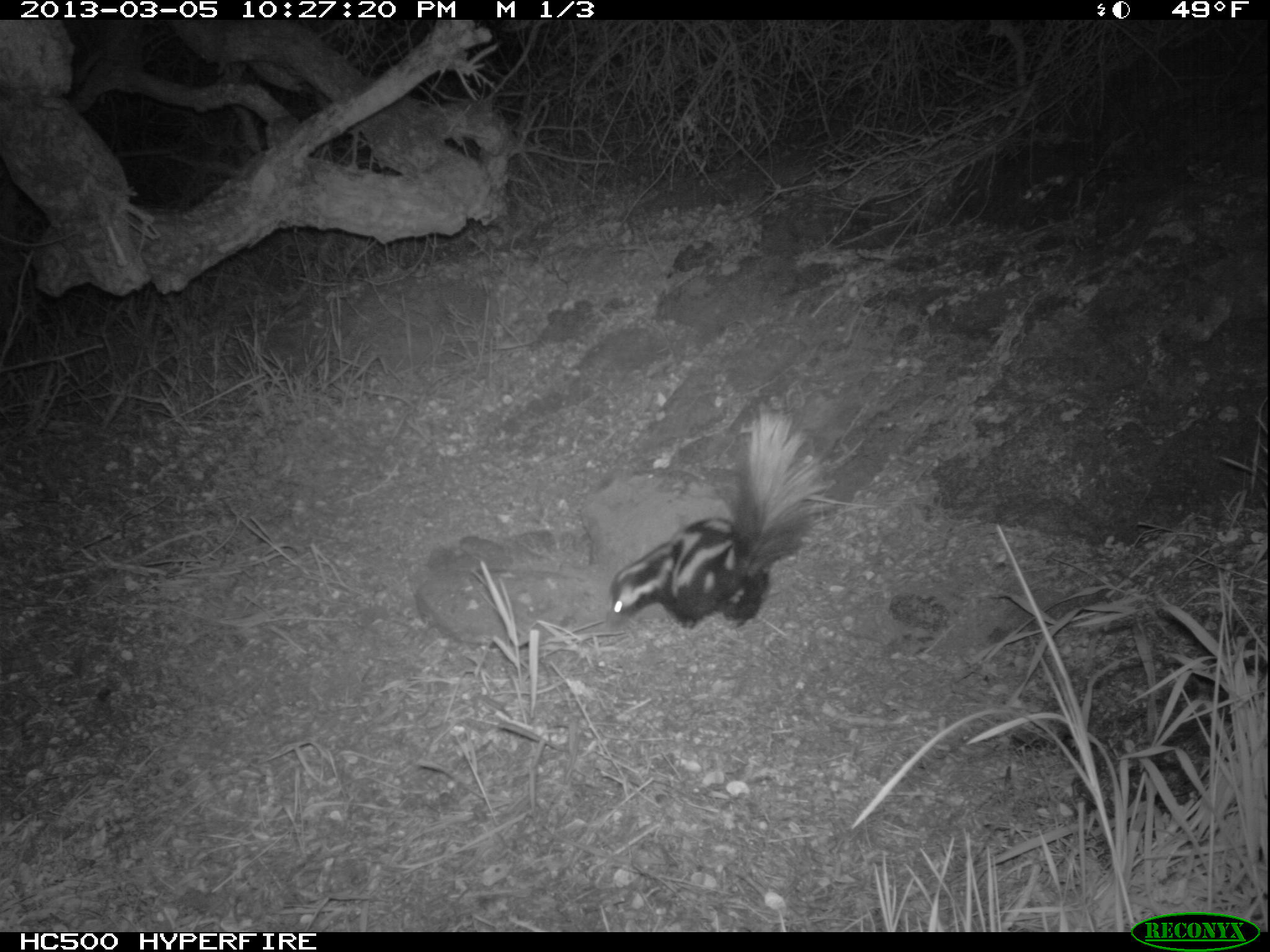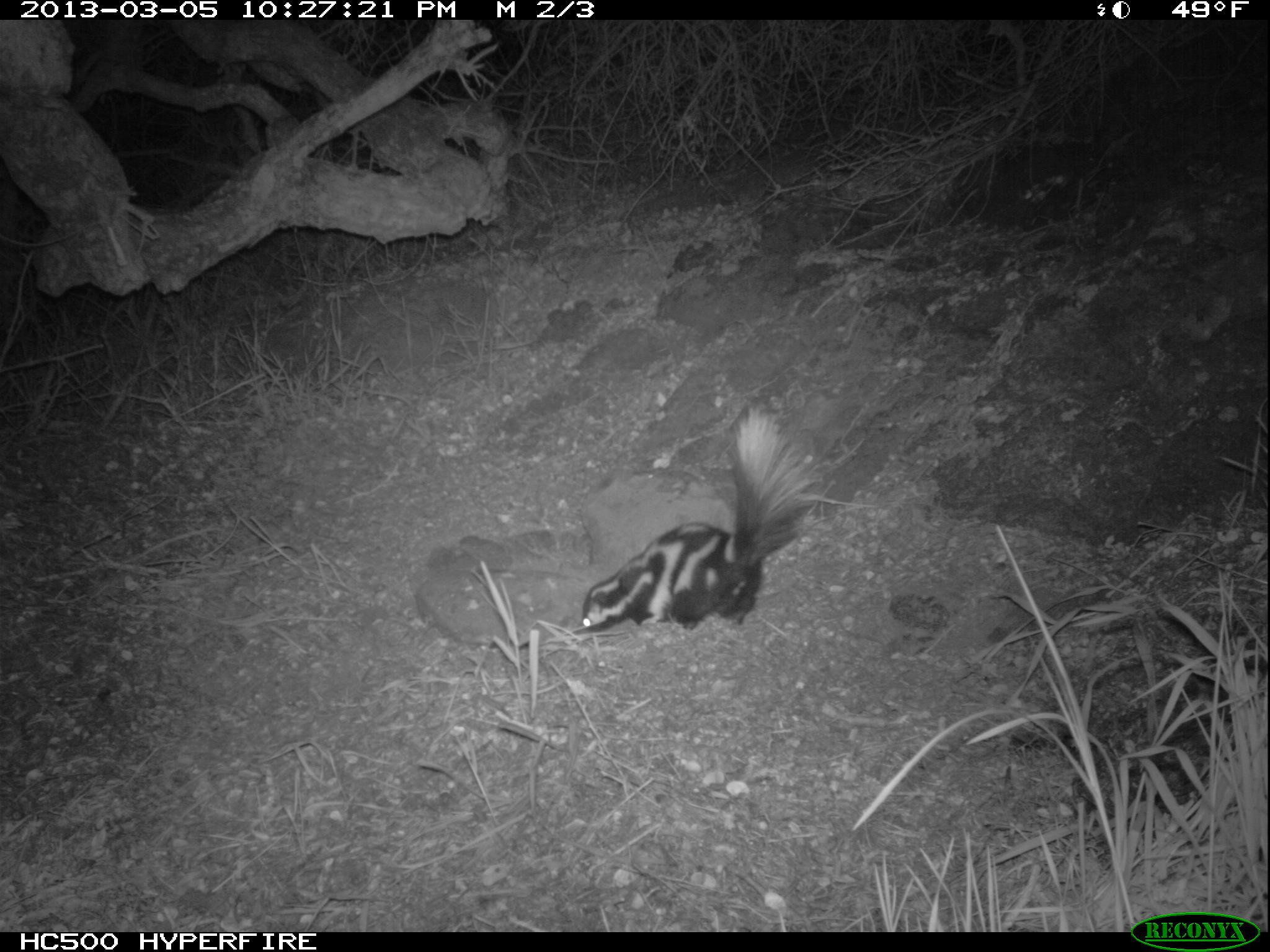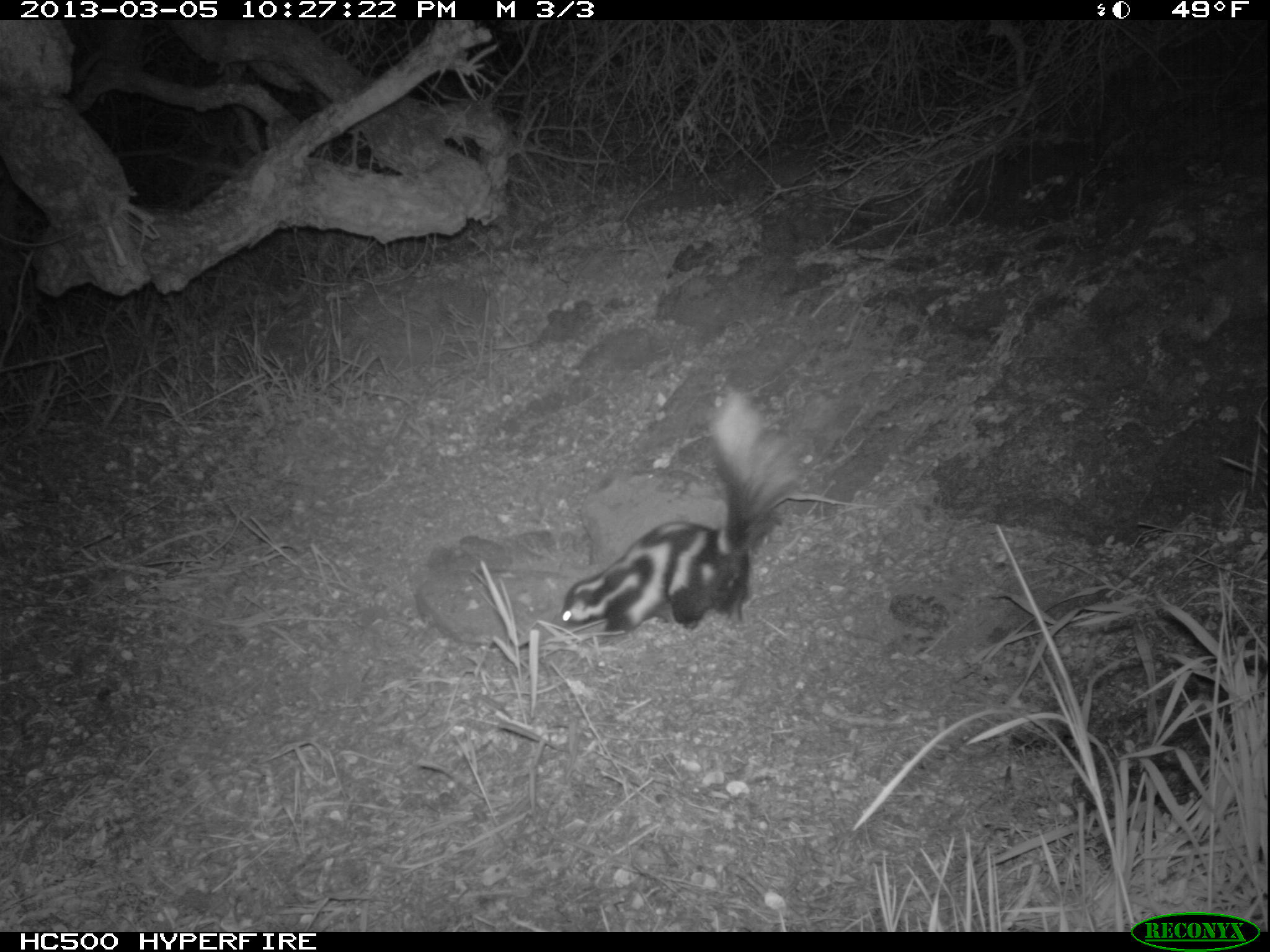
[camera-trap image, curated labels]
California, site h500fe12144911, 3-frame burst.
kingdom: Animalia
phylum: Chordata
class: Mammalia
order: Carnivora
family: Mephitidae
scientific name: Mephitidae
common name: skunk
Skunk (Mephitidae).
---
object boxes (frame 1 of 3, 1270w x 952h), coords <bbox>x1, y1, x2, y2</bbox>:
skunk: <bbox>605, 403, 876, 628</bbox>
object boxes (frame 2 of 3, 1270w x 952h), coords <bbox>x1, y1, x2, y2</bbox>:
skunk: <bbox>578, 403, 830, 635</bbox>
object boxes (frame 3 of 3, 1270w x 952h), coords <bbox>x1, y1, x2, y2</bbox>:
skunk: <bbox>559, 379, 809, 633</bbox>